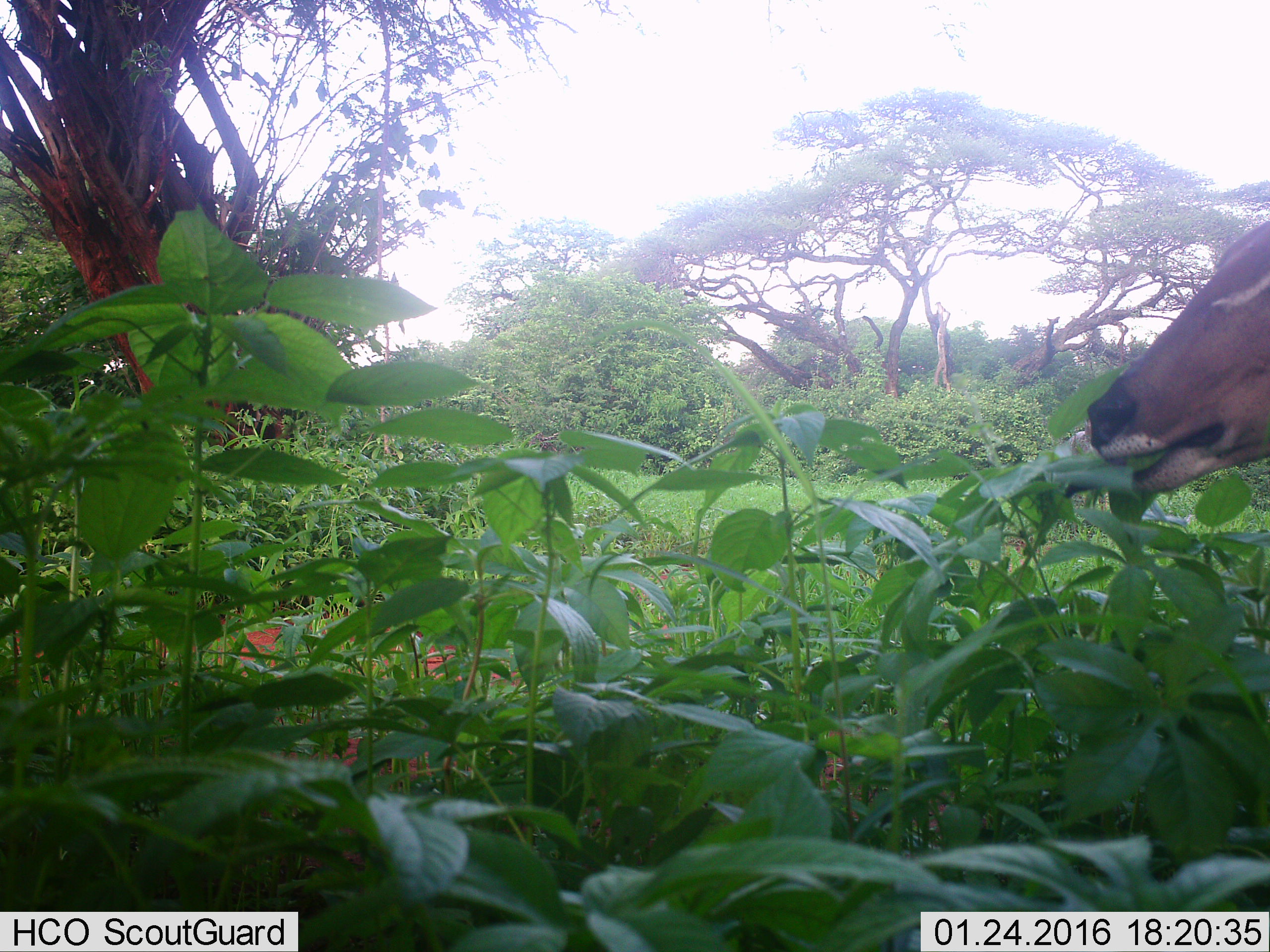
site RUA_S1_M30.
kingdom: Animalia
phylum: Chordata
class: Mammalia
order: Artiodactyla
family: Bovidae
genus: Tragelaphus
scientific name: Tragelaphus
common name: kudu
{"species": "kudu (Tragelaphus)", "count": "1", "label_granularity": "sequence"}